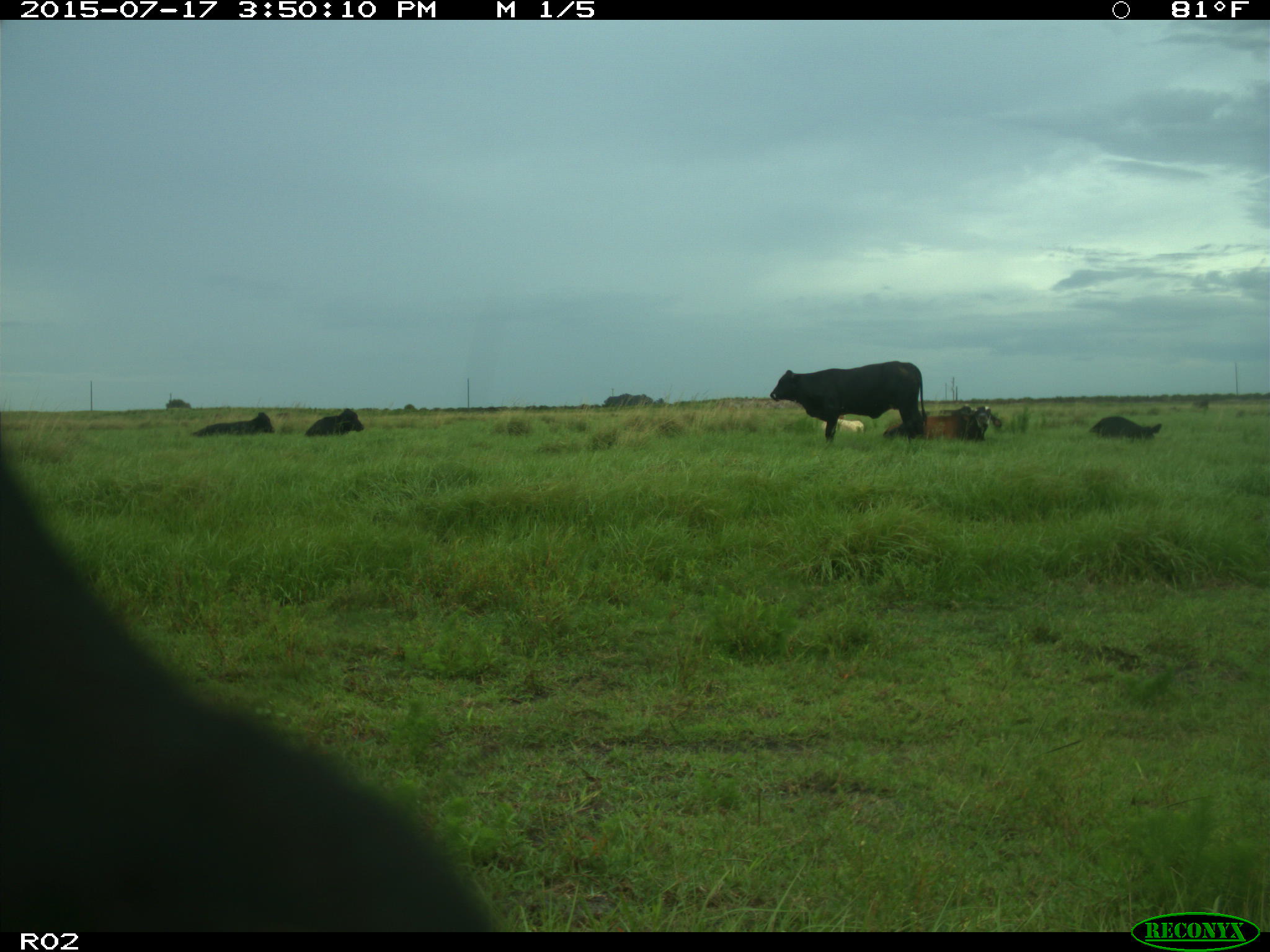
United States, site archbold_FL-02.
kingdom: Animalia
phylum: Chordata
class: Mammalia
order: Artiodactyla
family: Bovidae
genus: Bos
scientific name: Bos taurus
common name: domestic cow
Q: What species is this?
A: Bos taurus (domestic cow).